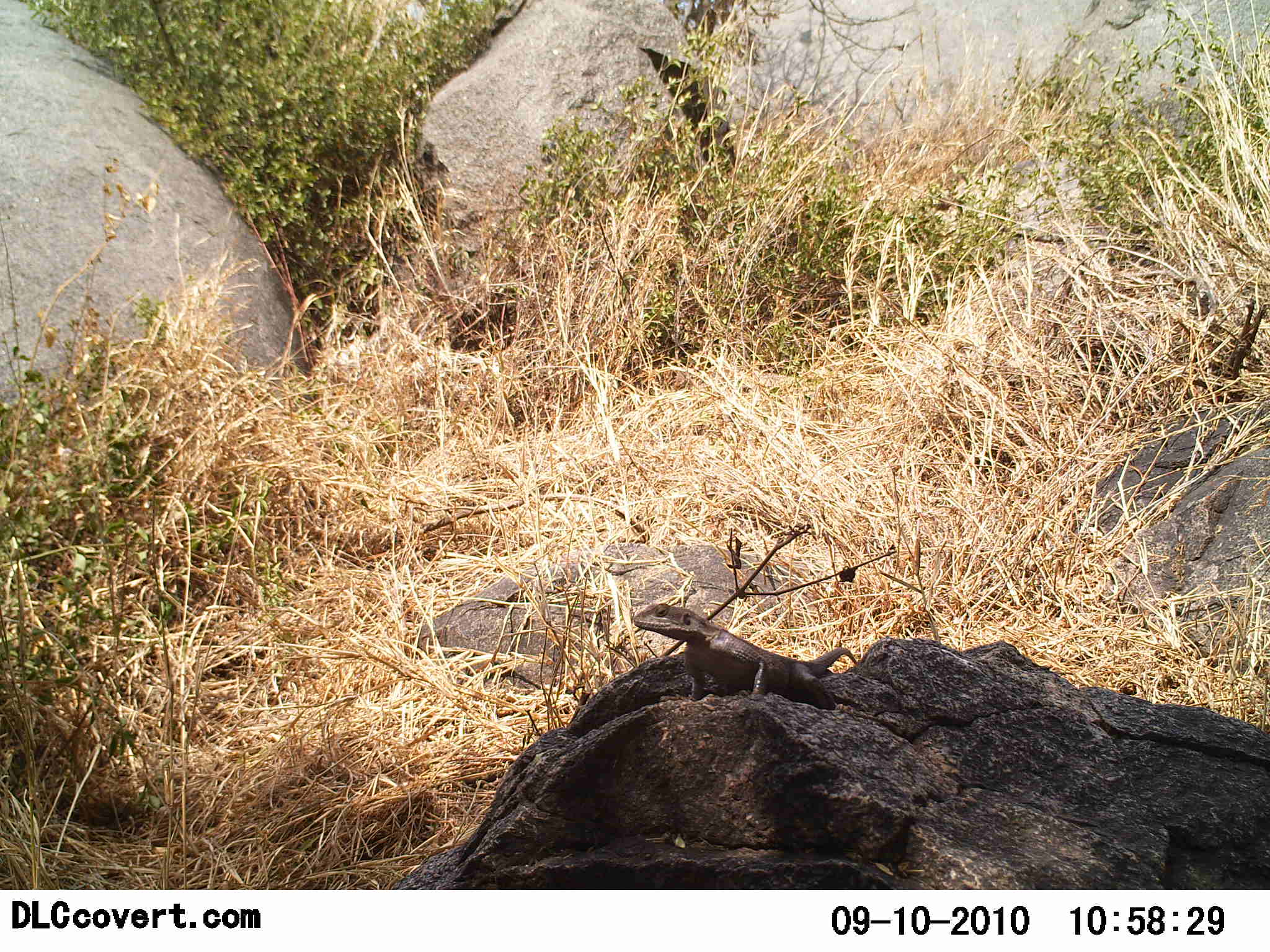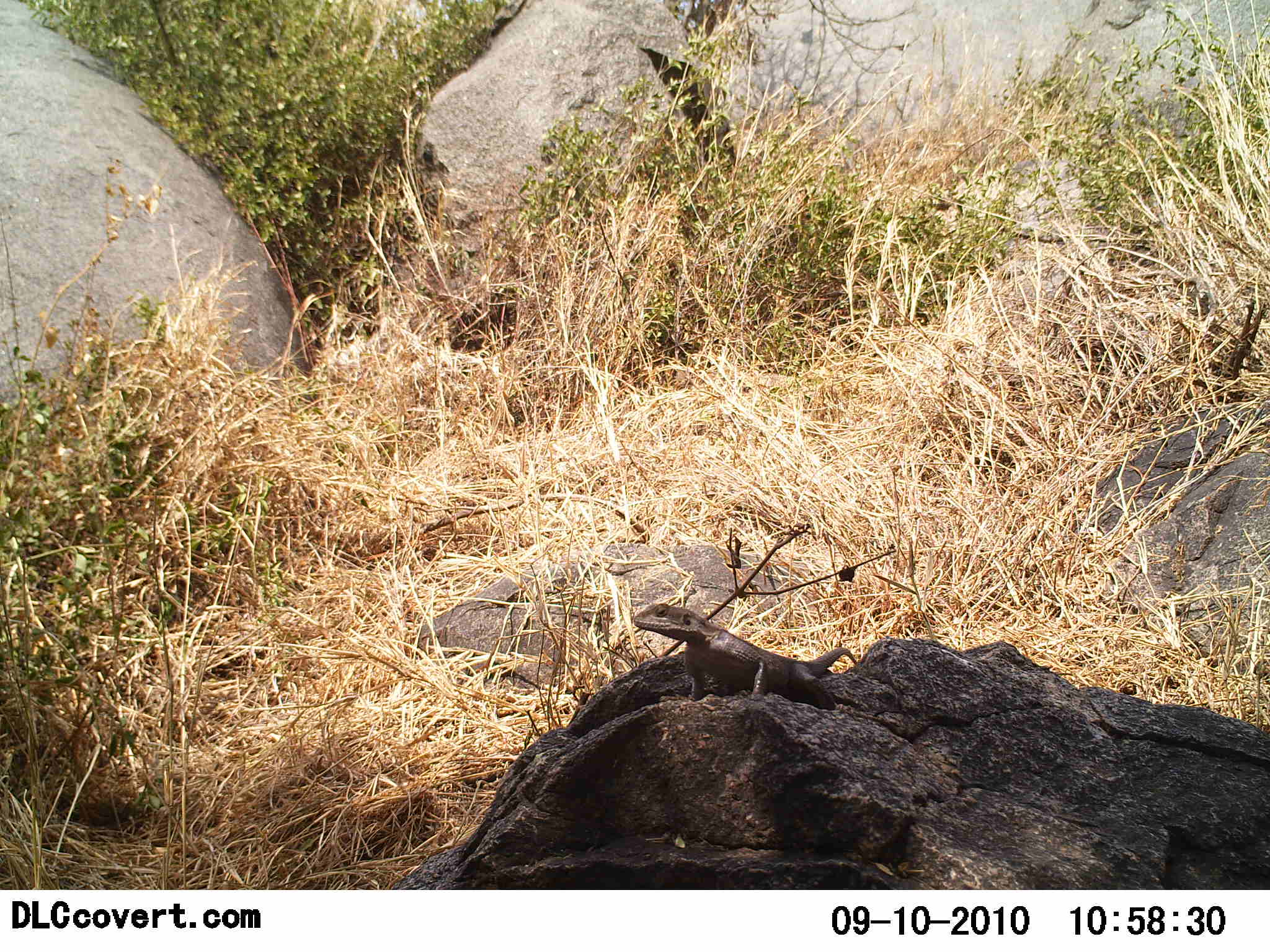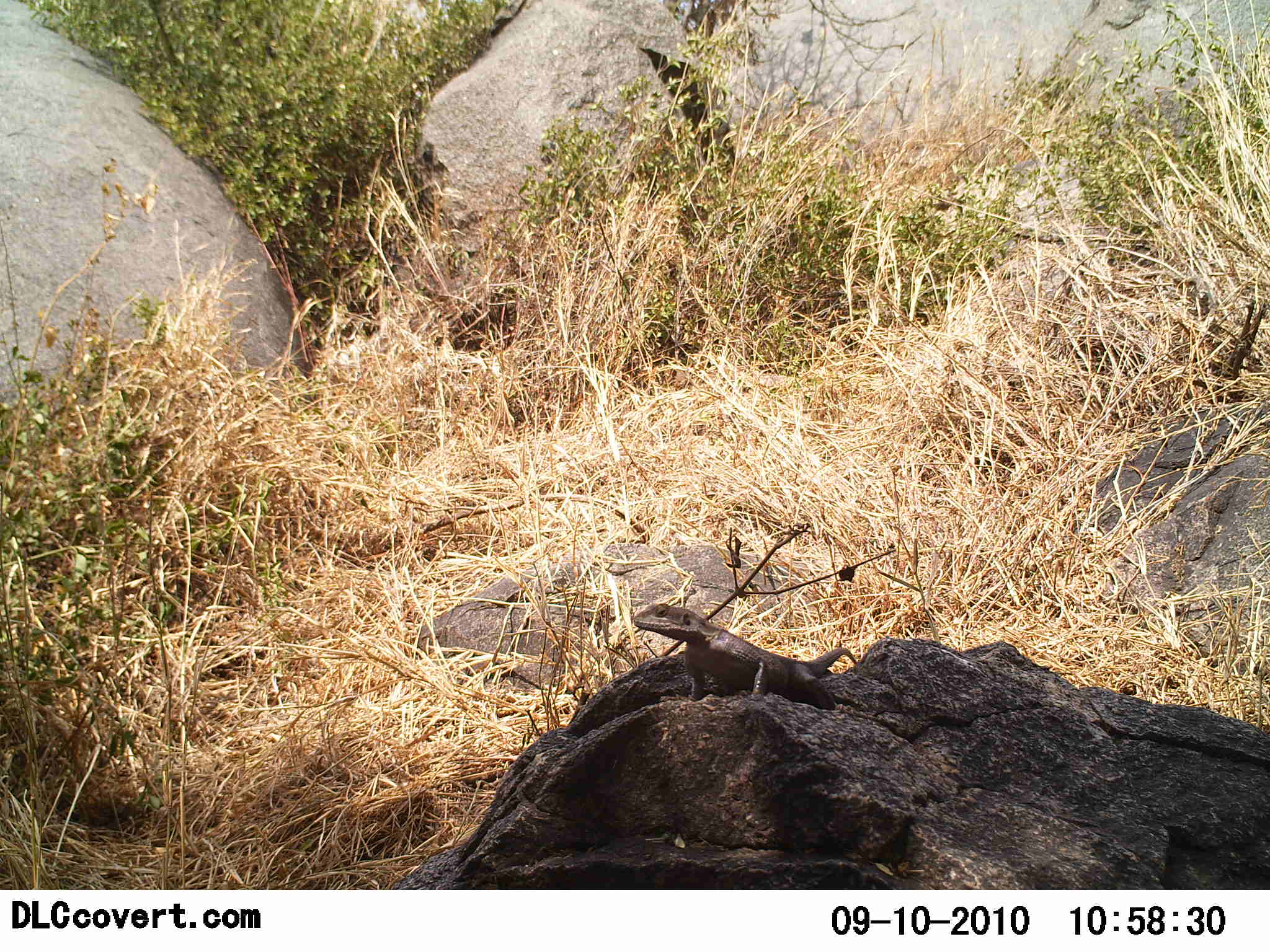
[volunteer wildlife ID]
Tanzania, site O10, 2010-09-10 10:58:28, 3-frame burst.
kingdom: Animalia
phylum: Chordata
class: Reptilia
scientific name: Reptilia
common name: reptiles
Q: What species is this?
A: Reptiles (Reptilia).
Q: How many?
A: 1.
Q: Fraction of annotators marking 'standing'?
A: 62%.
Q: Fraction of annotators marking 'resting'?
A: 44%.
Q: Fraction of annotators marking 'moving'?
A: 0%.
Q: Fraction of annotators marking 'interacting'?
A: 0%.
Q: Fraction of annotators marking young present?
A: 0%.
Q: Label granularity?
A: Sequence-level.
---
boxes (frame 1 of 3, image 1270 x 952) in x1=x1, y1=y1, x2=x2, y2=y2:
animal: x1=631, y1=601, x2=861, y2=718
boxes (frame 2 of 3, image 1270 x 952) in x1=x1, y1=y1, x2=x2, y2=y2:
animal: x1=632, y1=600, x2=862, y2=708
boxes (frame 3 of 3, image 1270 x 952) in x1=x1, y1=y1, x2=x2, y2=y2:
animal: x1=630, y1=601, x2=864, y2=727